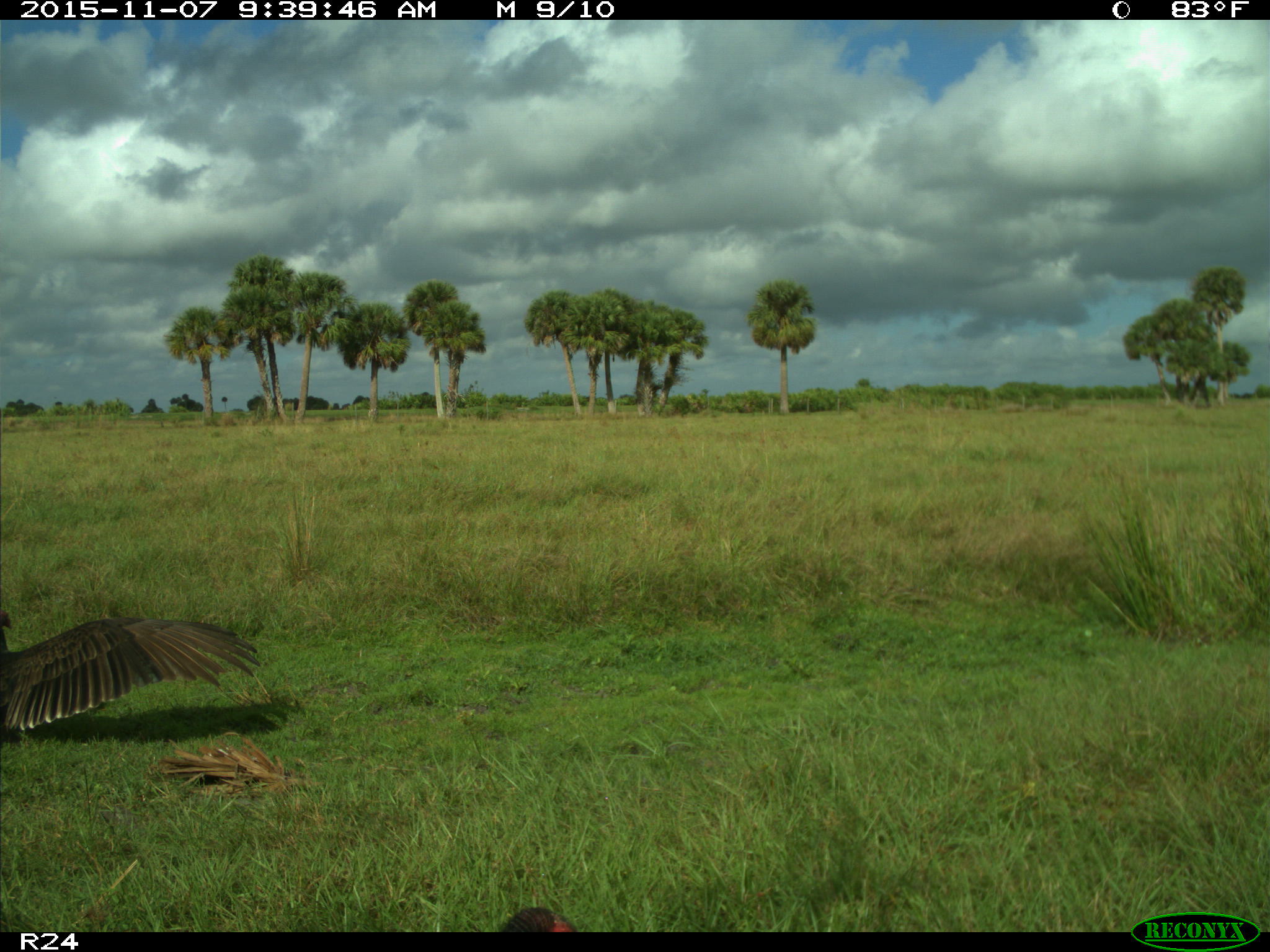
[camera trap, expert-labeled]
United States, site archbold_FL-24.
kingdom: Animalia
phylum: Chordata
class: Aves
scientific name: Aves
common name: birds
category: unidentified bird